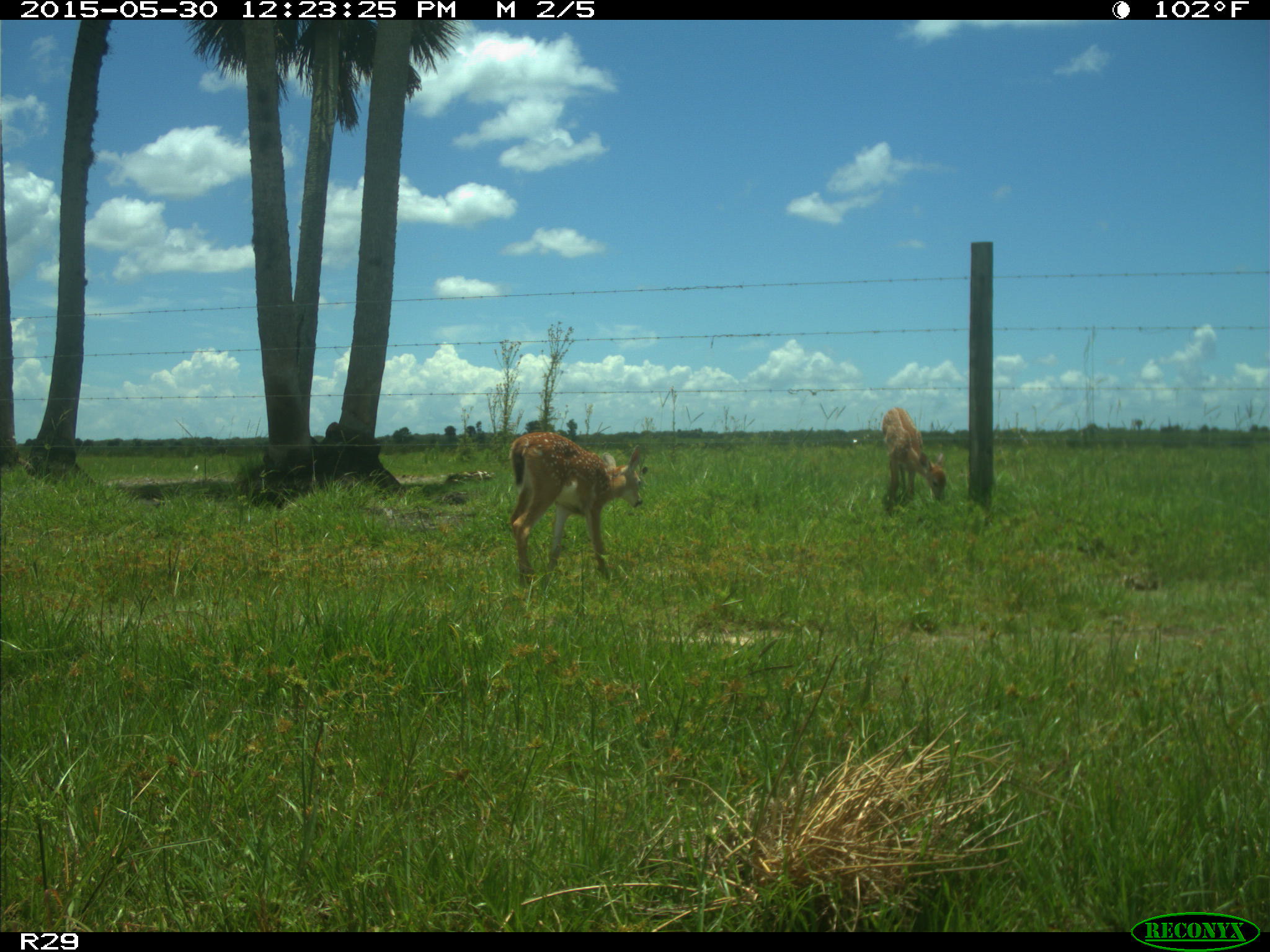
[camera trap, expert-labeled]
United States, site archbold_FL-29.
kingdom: Animalia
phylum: Chordata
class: Mammalia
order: Artiodactyla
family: Cervidae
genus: Odocoileus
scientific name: Odocoileus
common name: deer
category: unidentified deer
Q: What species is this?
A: Unidentified deer (deer) (Odocoileus).